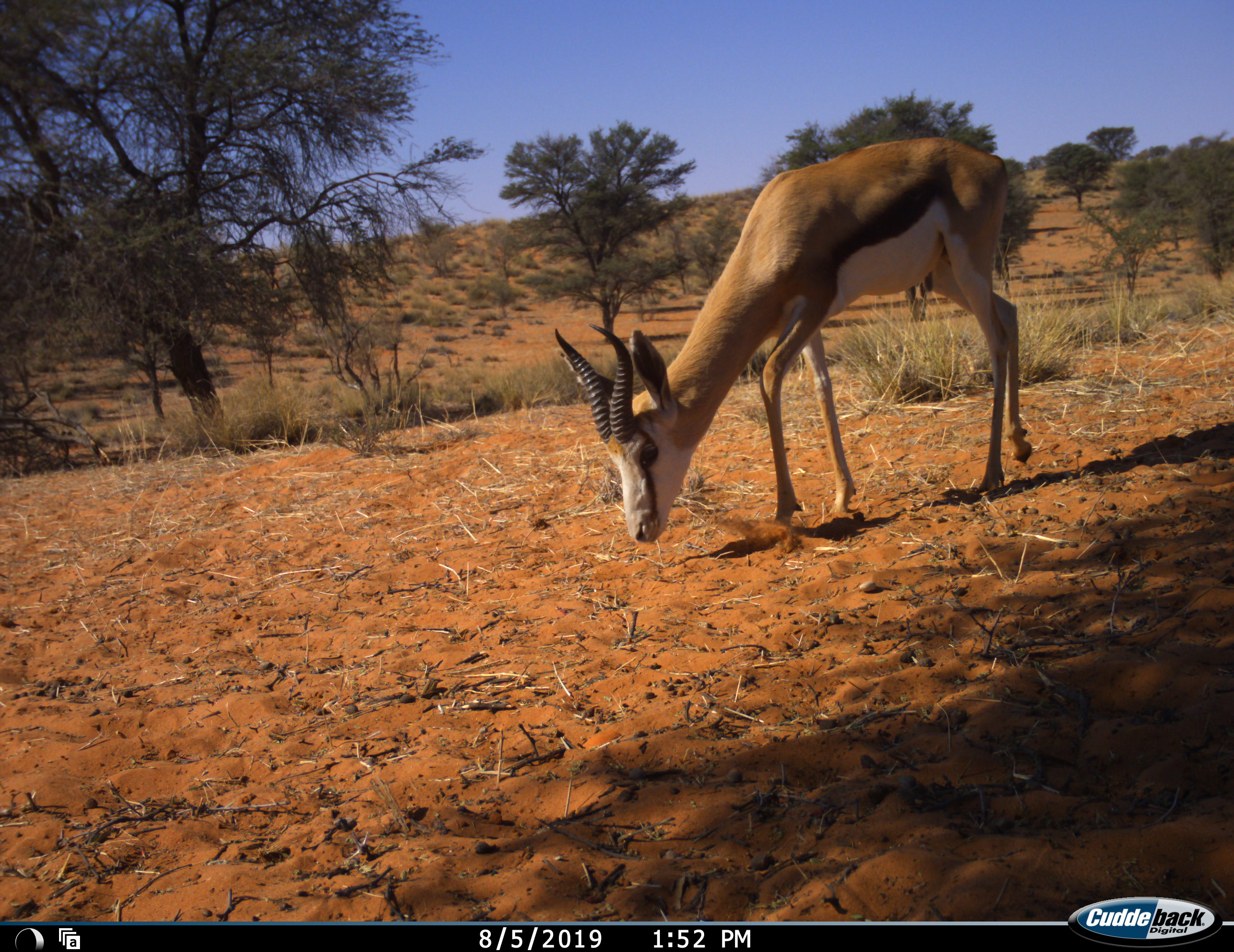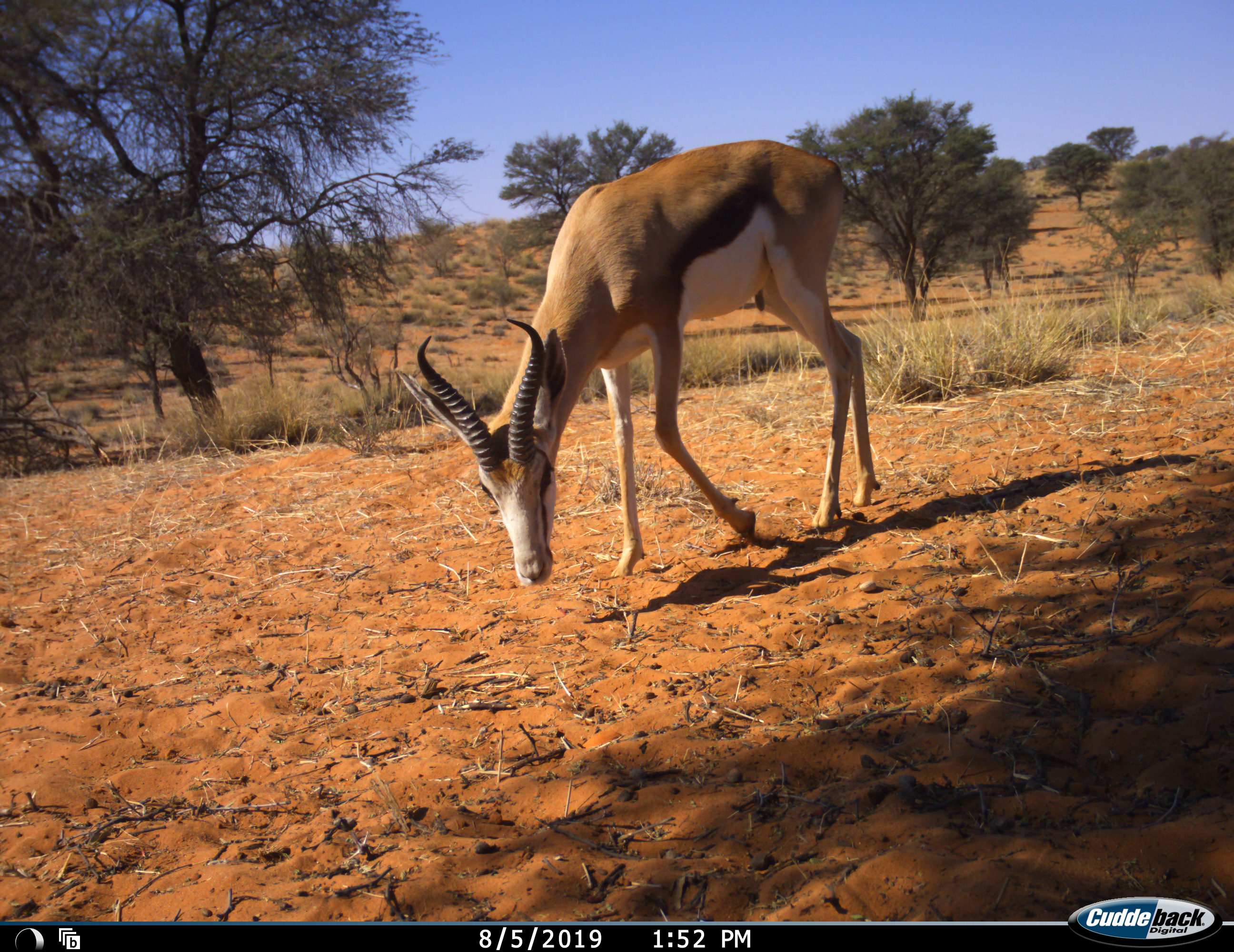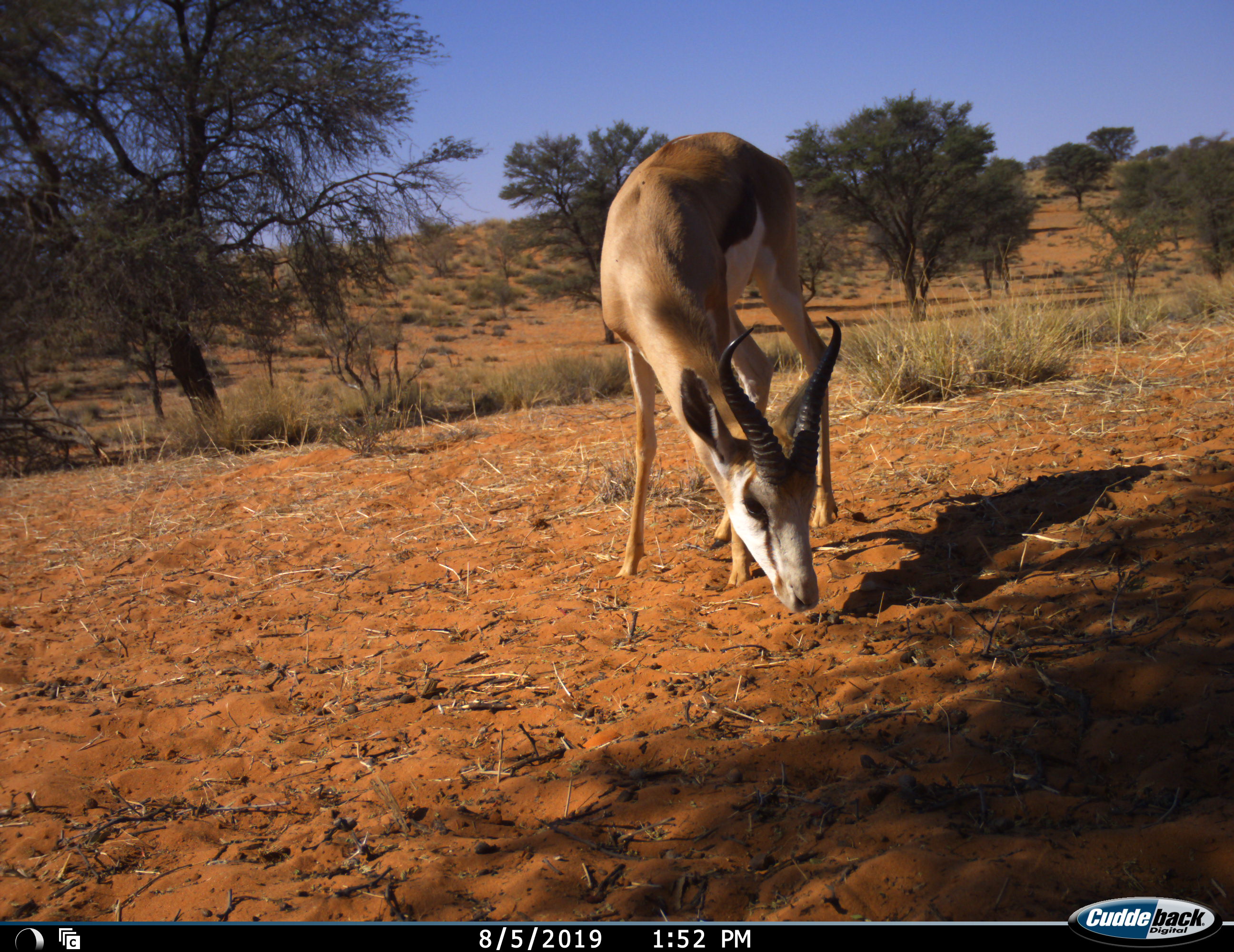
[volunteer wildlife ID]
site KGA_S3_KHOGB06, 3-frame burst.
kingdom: Animalia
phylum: Chordata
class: Mammalia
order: Artiodactyla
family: Bovidae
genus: Antidorcas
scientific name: Antidorcas marsupialis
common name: springbok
Springbok (Antidorcas marsupialis), count 1. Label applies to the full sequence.